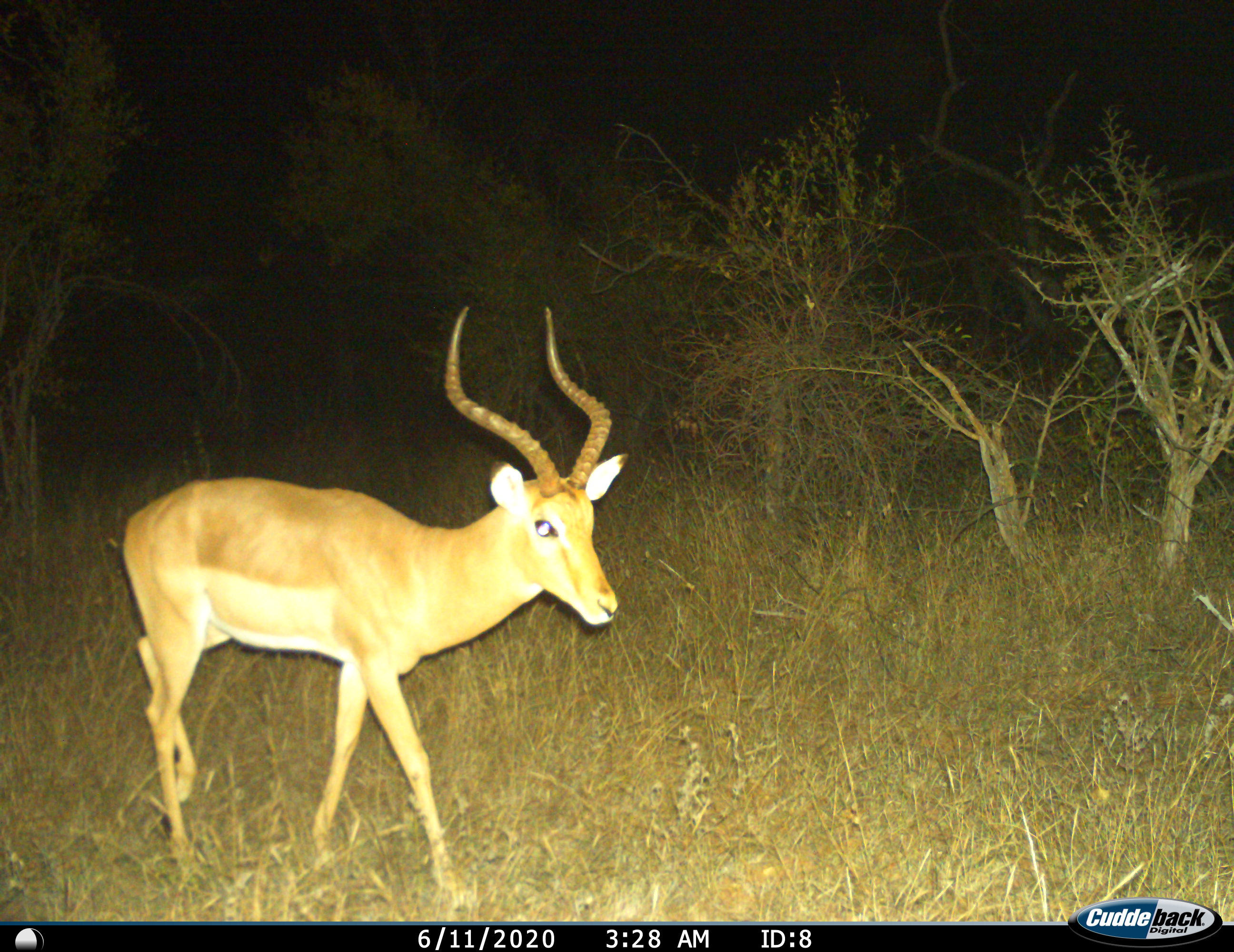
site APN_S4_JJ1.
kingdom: Animalia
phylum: Chordata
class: Mammalia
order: Artiodactyla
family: Bovidae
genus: Aepyceros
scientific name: Aepyceros melampus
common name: impala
Impala (Aepyceros melampus), count 1. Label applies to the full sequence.